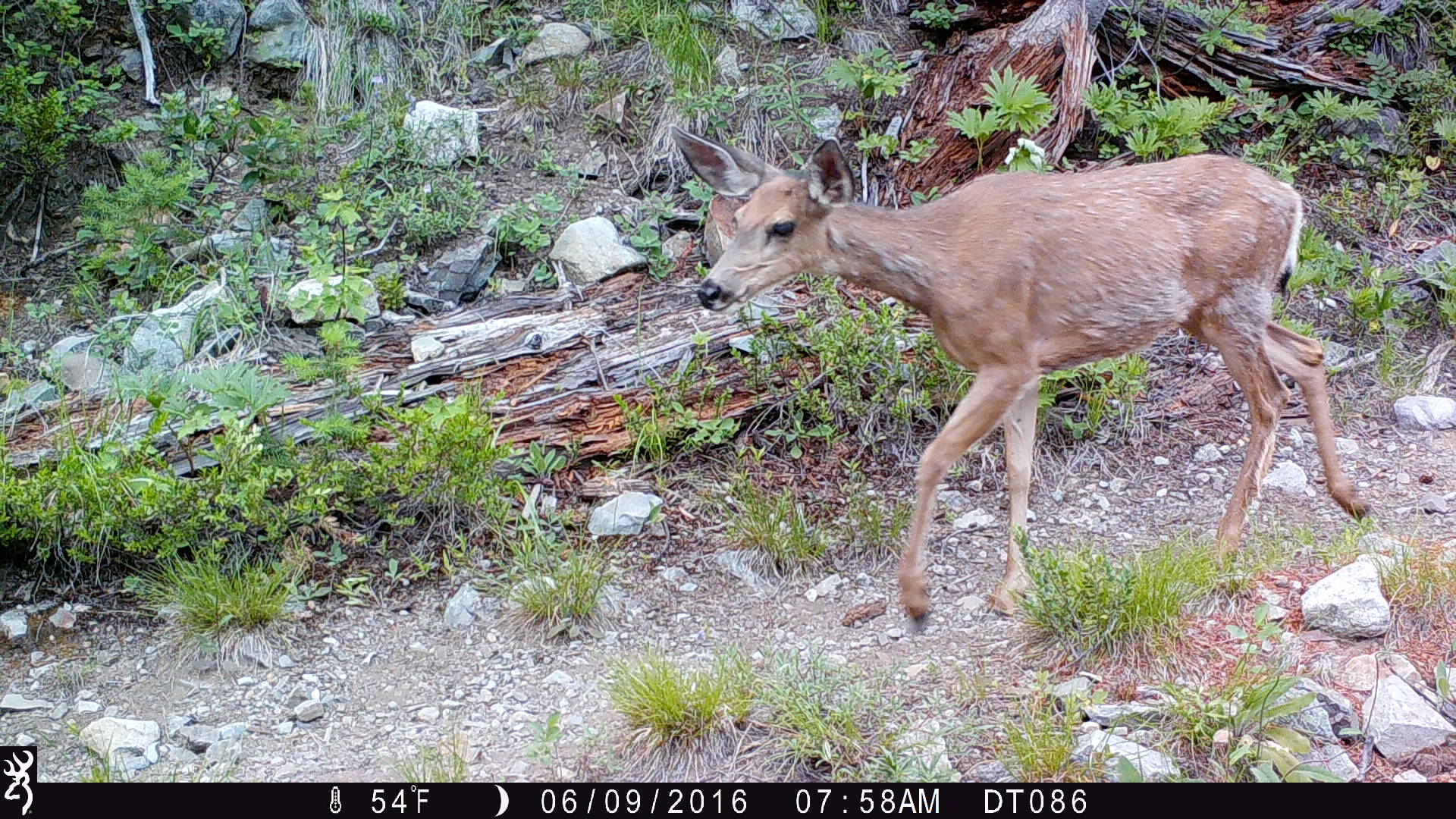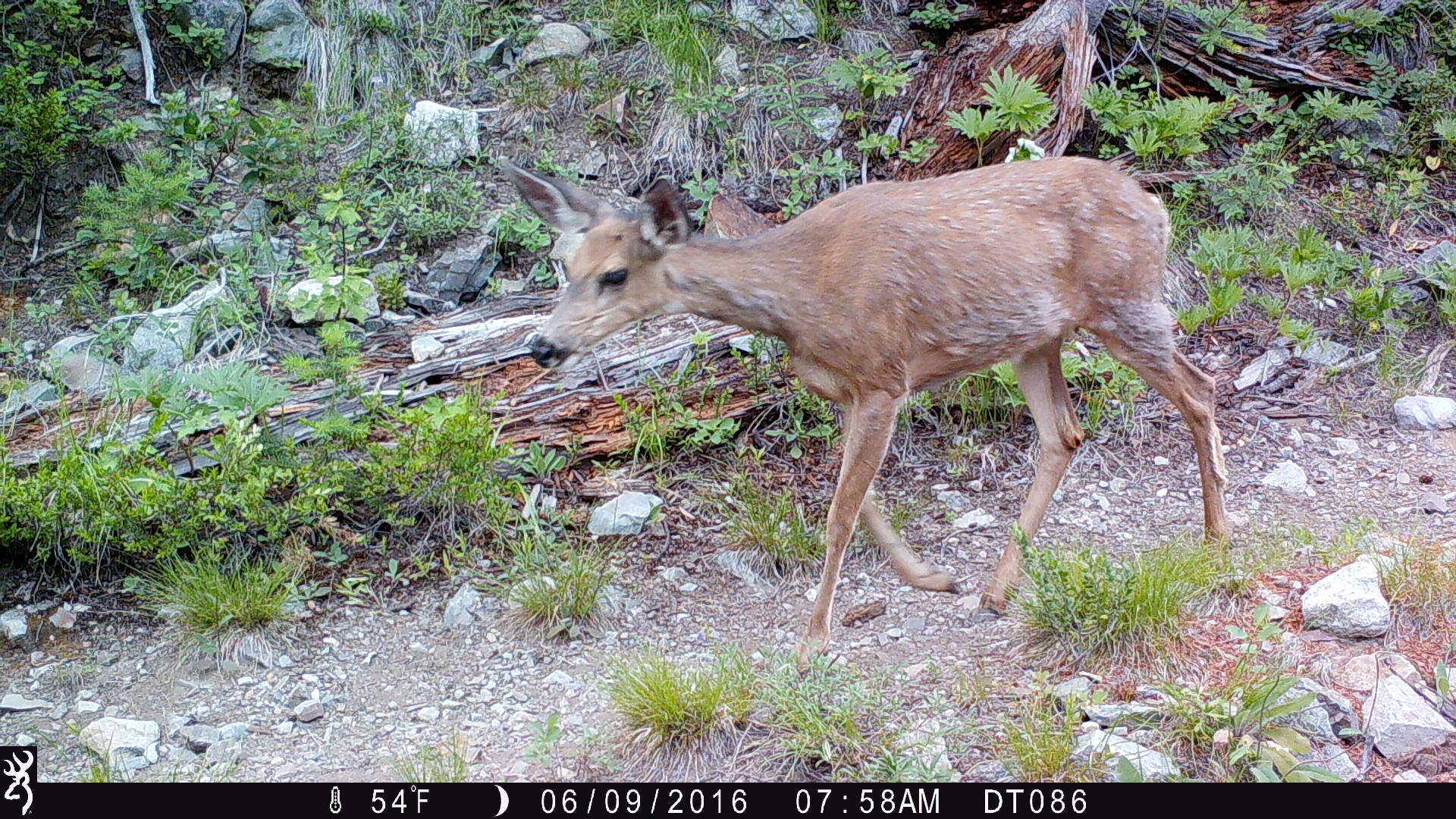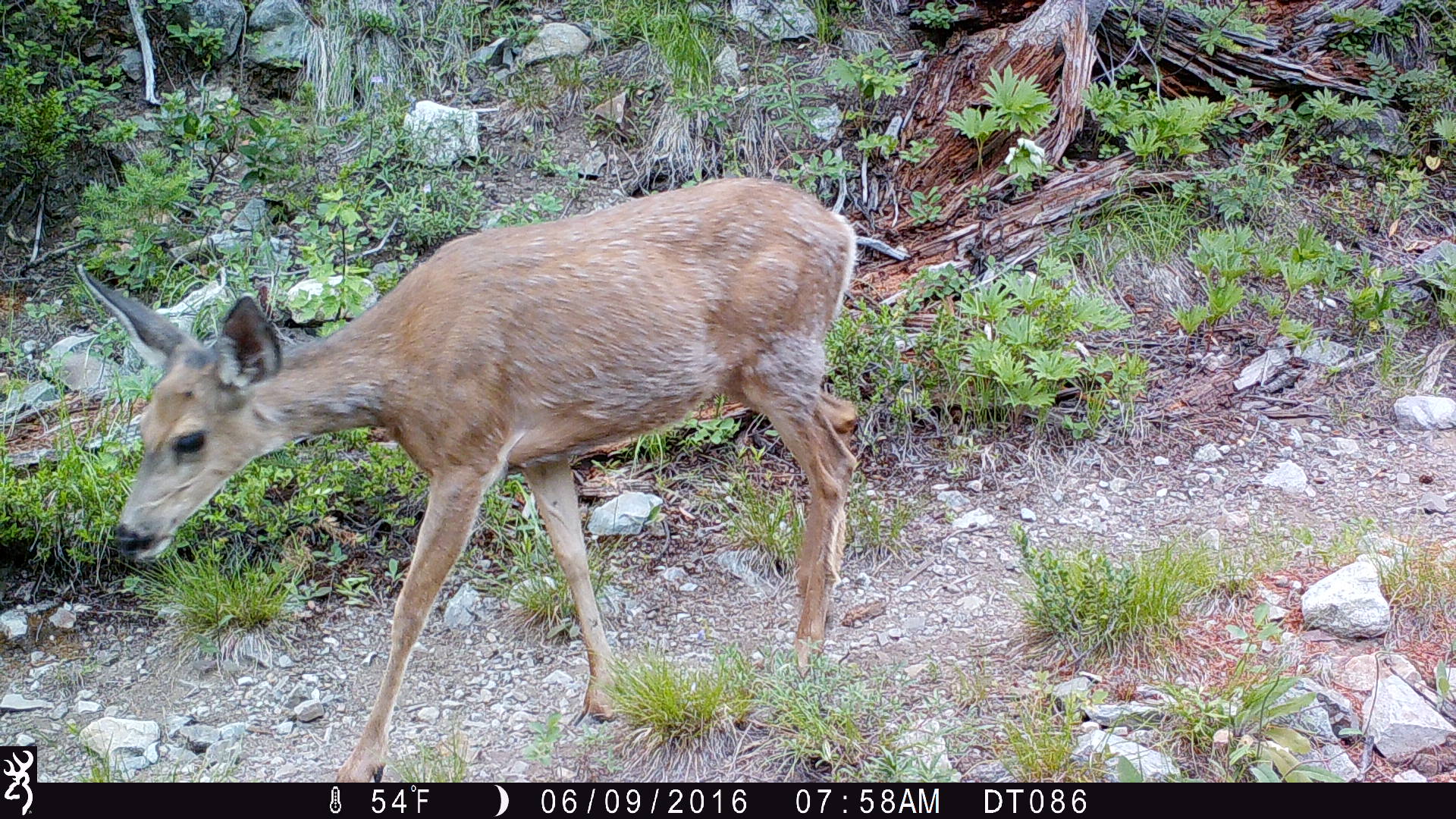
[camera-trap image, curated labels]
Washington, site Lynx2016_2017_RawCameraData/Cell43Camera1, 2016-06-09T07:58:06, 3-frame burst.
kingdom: Animalia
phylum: Chordata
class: Mammalia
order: Artiodactyla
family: Cervidae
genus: Odocoileus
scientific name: Odocoileus hemionus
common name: mule deer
Odocoileus hemionus (mule deer). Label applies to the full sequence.